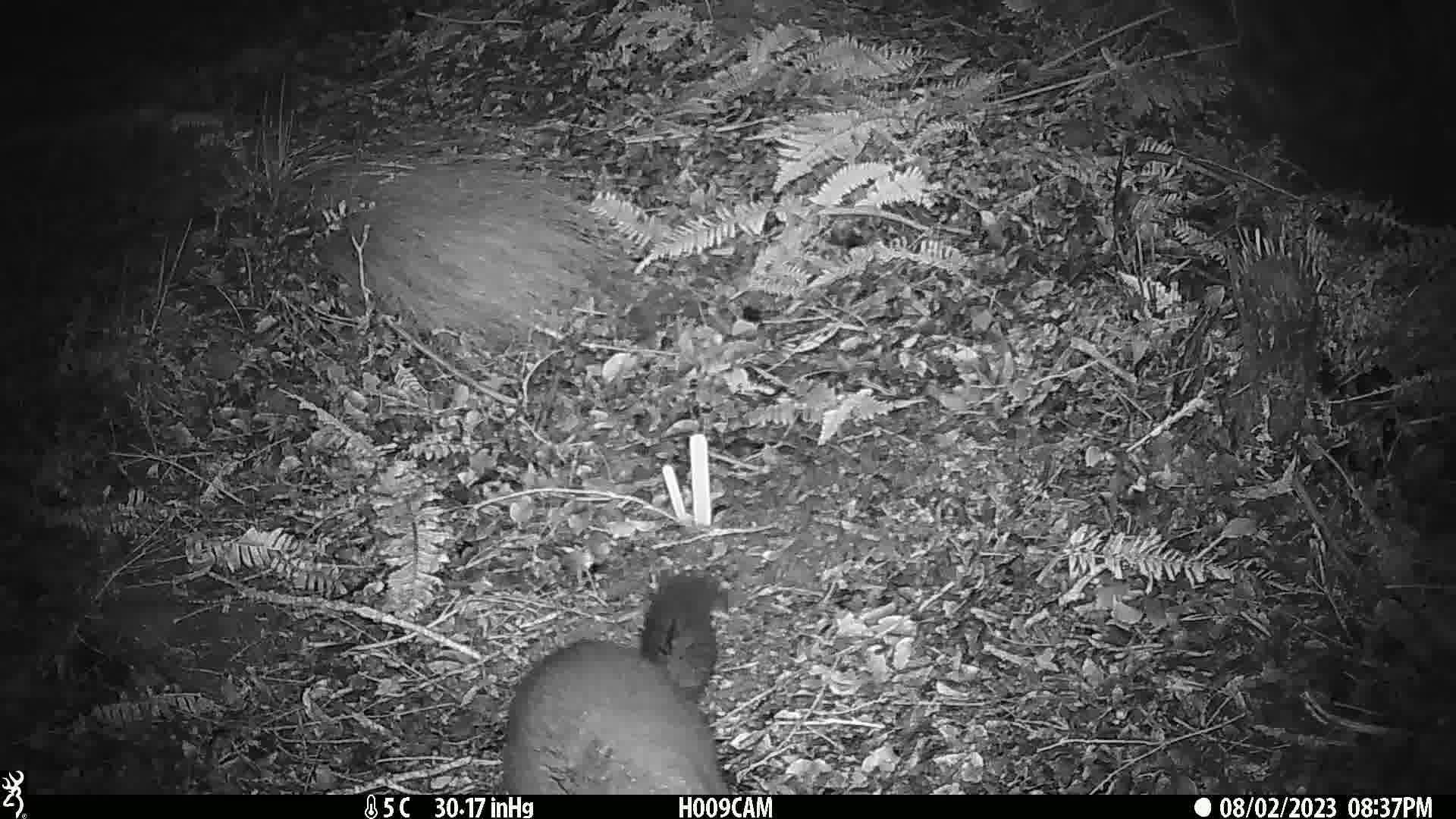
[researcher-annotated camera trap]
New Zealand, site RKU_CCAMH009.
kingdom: Animalia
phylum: Chordata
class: Mammalia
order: Diprotodontia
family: Phalangeridae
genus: Trichosurus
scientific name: Trichosurus vulpecula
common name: common brushtail possum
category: possum